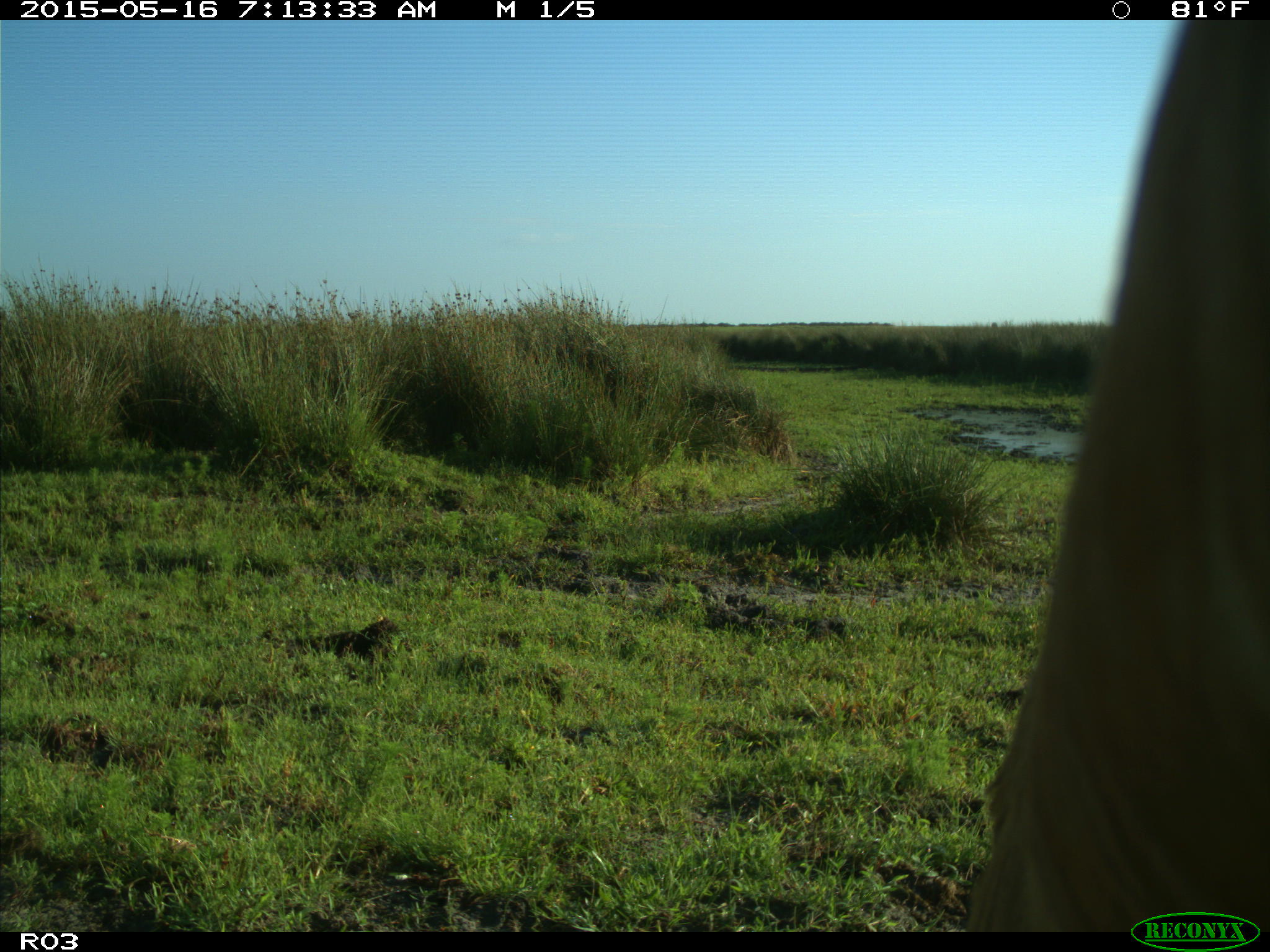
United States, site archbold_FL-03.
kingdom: Animalia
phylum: Chordata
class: Mammalia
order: Artiodactyla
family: Bovidae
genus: Bos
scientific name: Bos taurus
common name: domestic cow